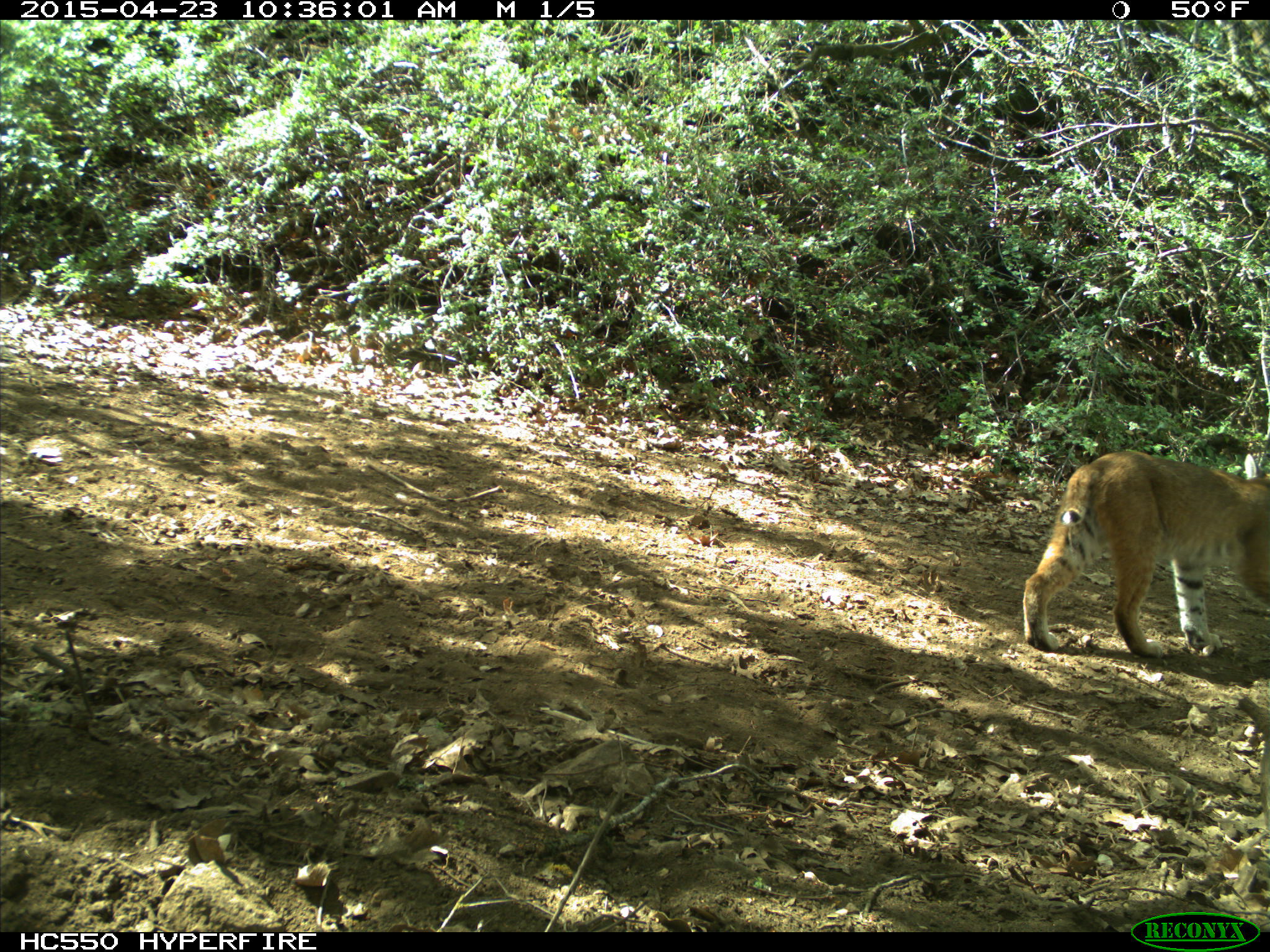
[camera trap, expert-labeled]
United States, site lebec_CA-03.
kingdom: Animalia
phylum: Chordata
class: Mammalia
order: Carnivora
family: Felidae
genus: Lynx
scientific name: Lynx rufus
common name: bobcat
Lynx rufus (bobcat).